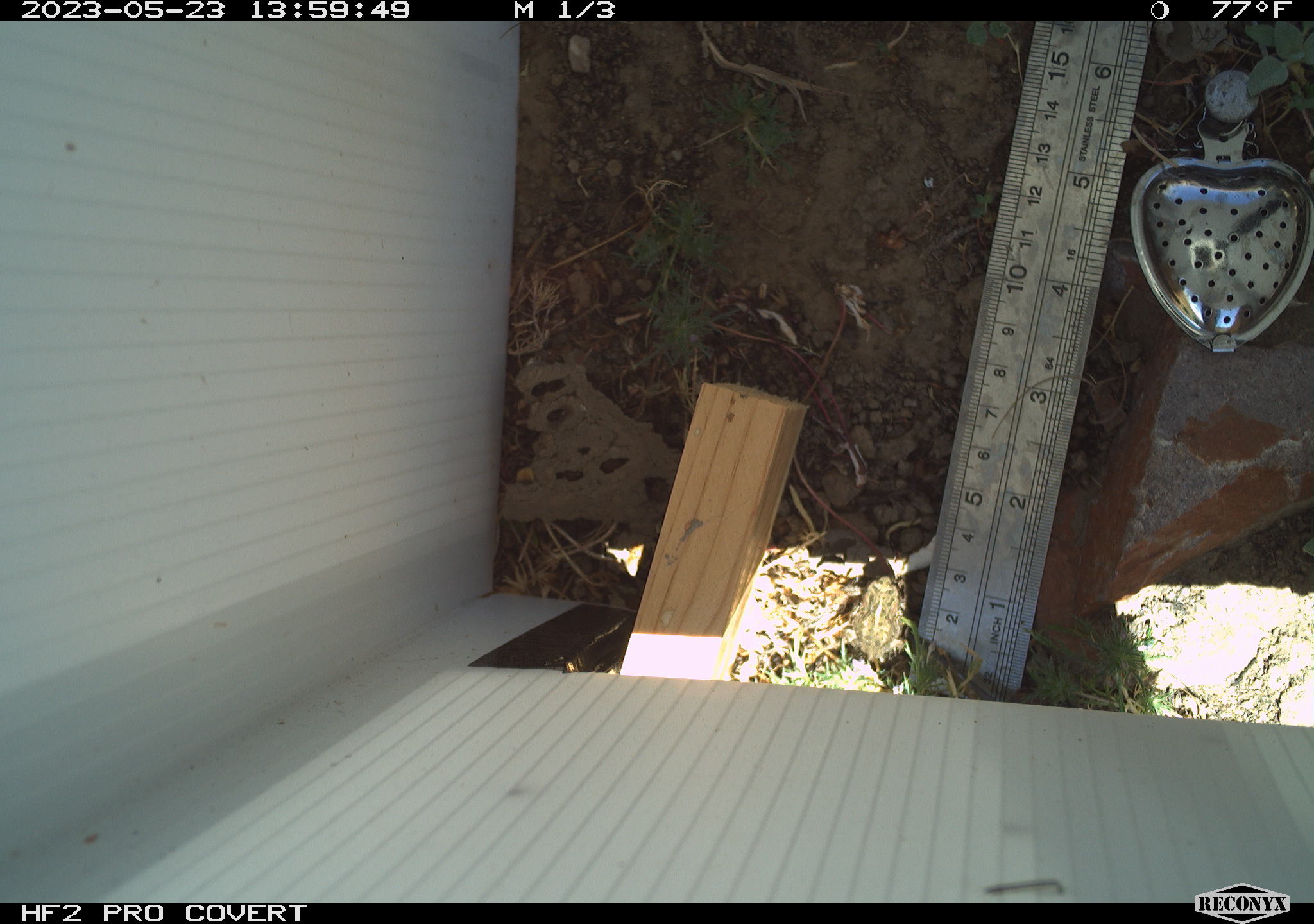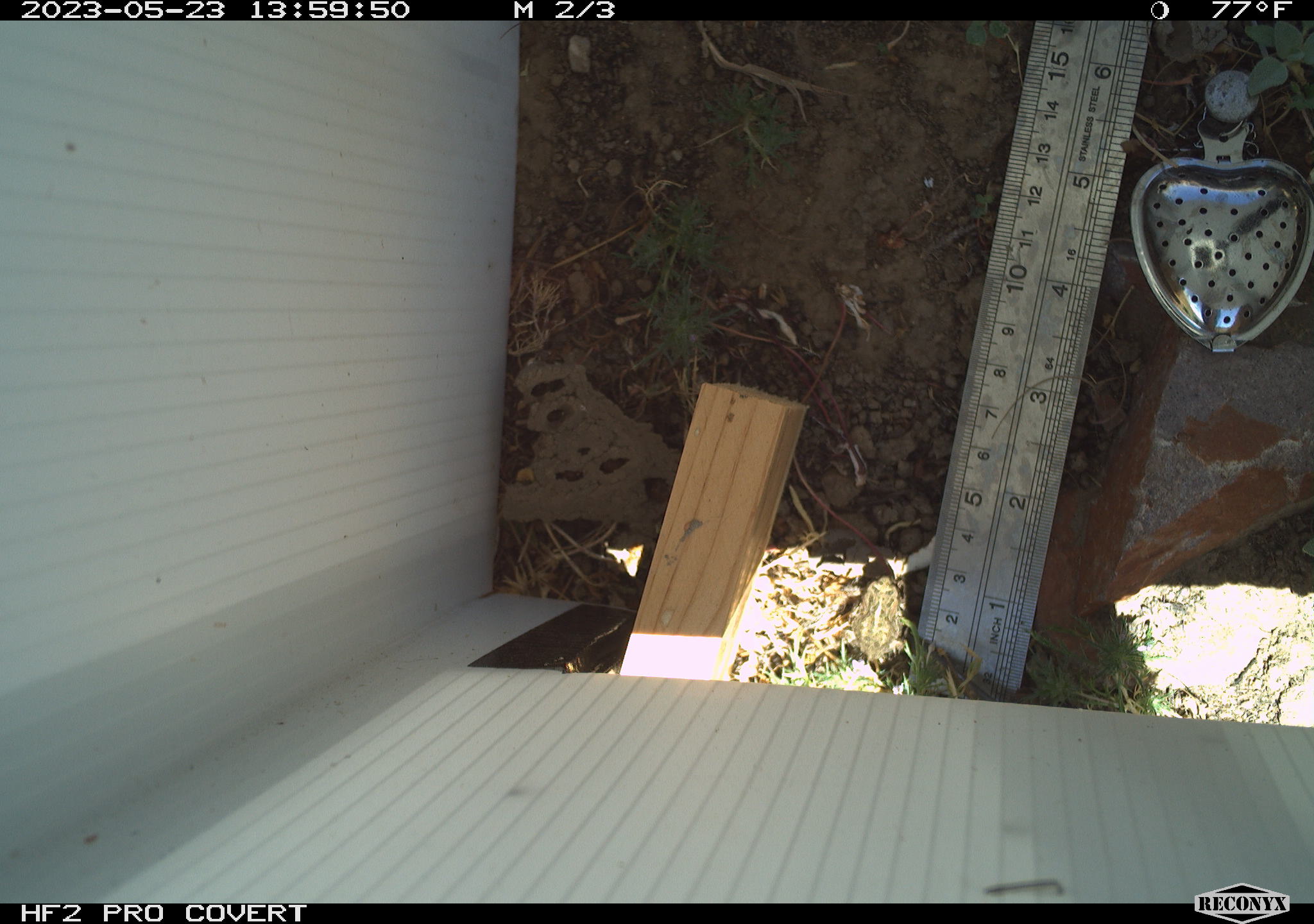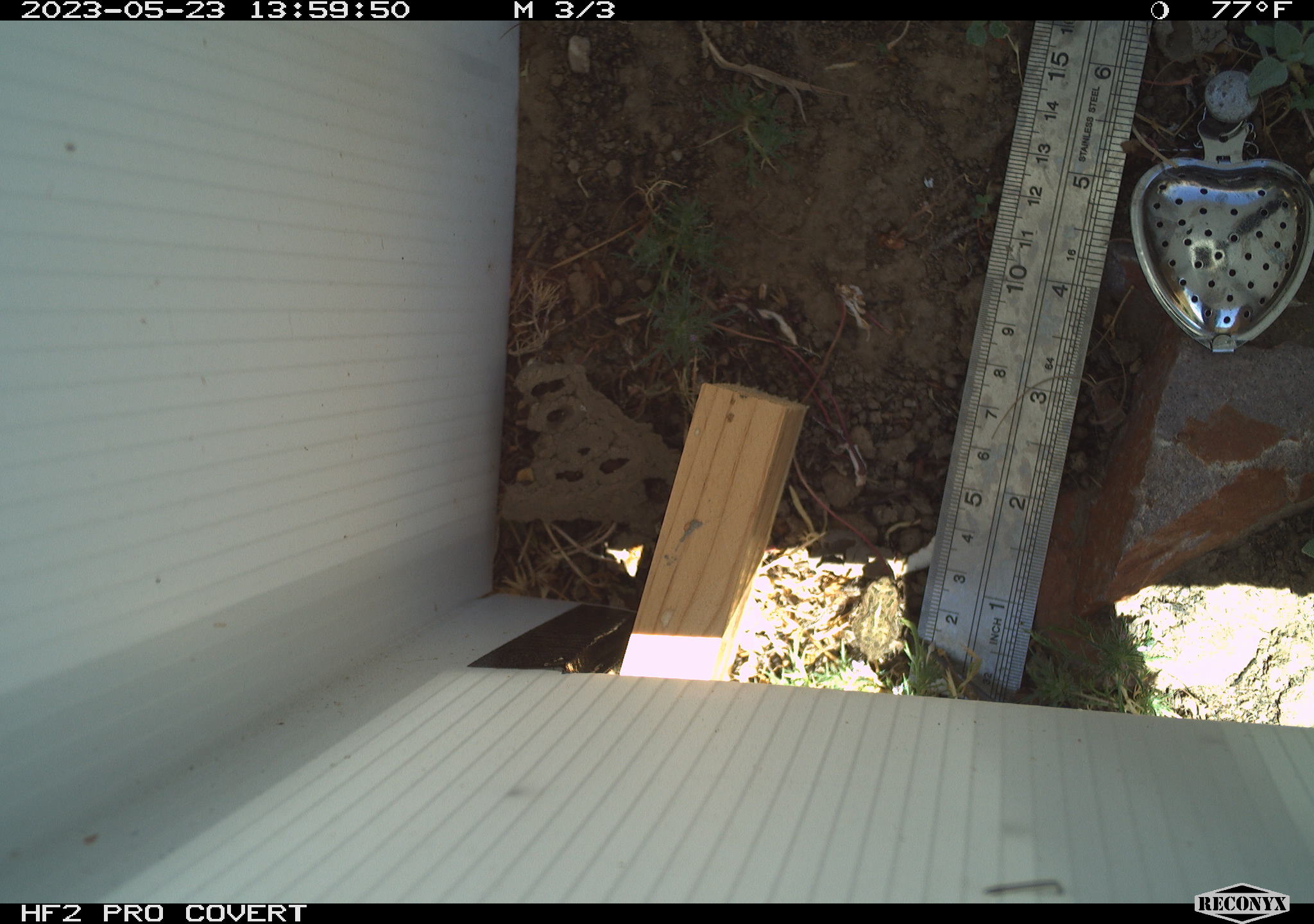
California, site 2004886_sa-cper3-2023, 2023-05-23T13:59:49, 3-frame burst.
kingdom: Animalia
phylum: Chordata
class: Amphibia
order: Anura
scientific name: Anura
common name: frogs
Frogs (Anura).